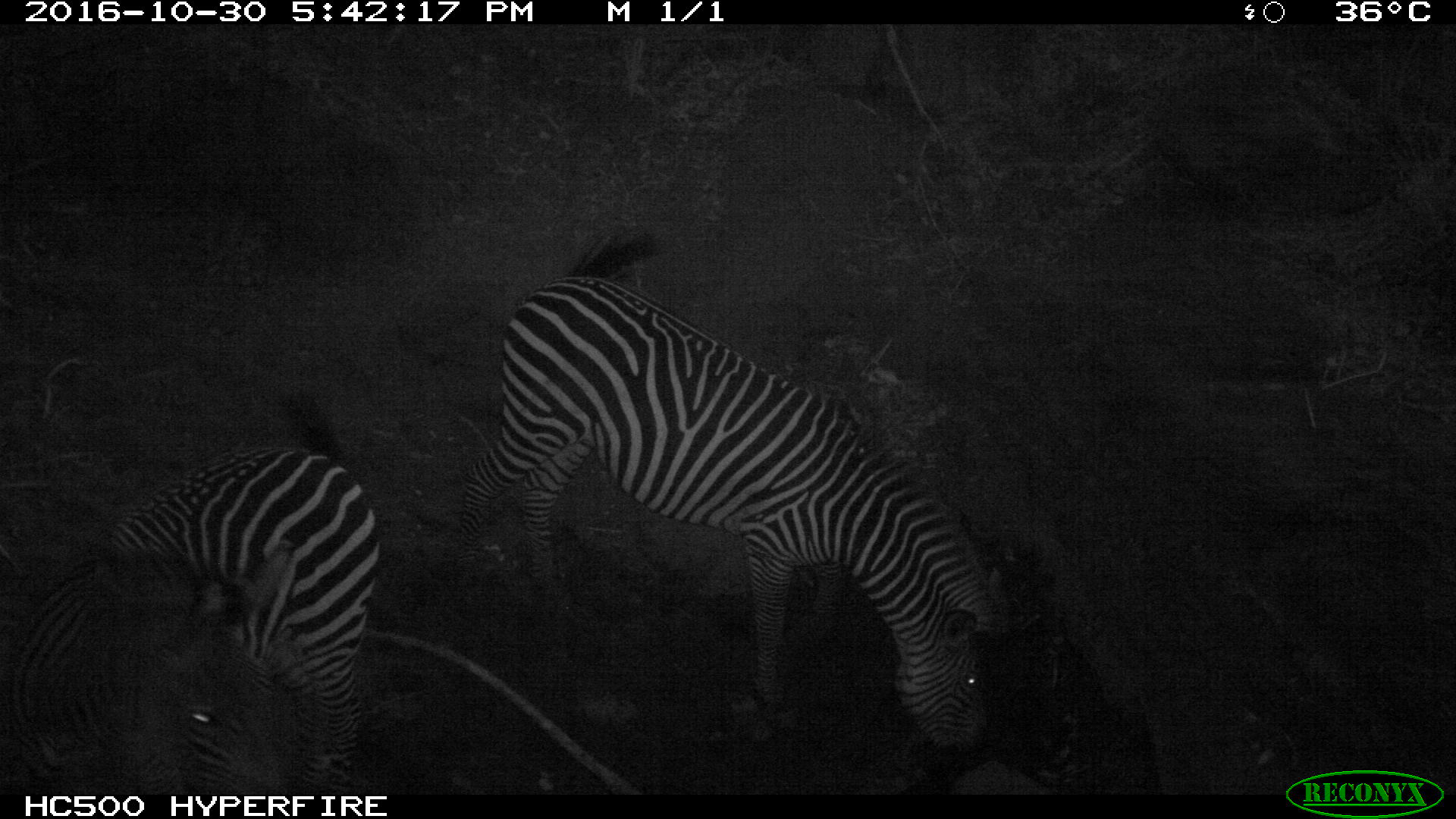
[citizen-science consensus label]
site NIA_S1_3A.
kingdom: Animalia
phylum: Chordata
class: Mammalia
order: Perissodactyla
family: Equidae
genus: Equus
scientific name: Equus quagga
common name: plains zebra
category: zebraplains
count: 2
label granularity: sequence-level